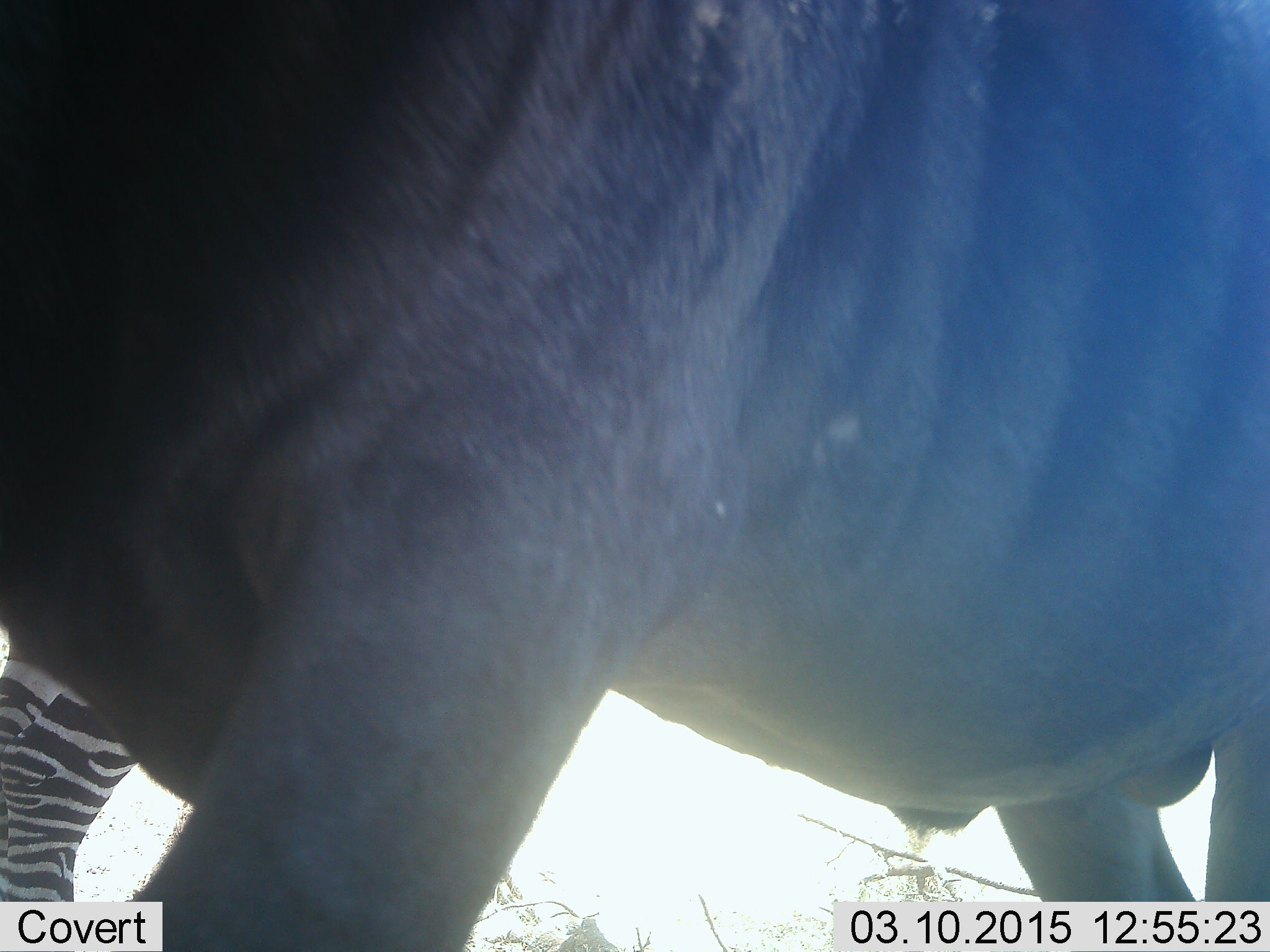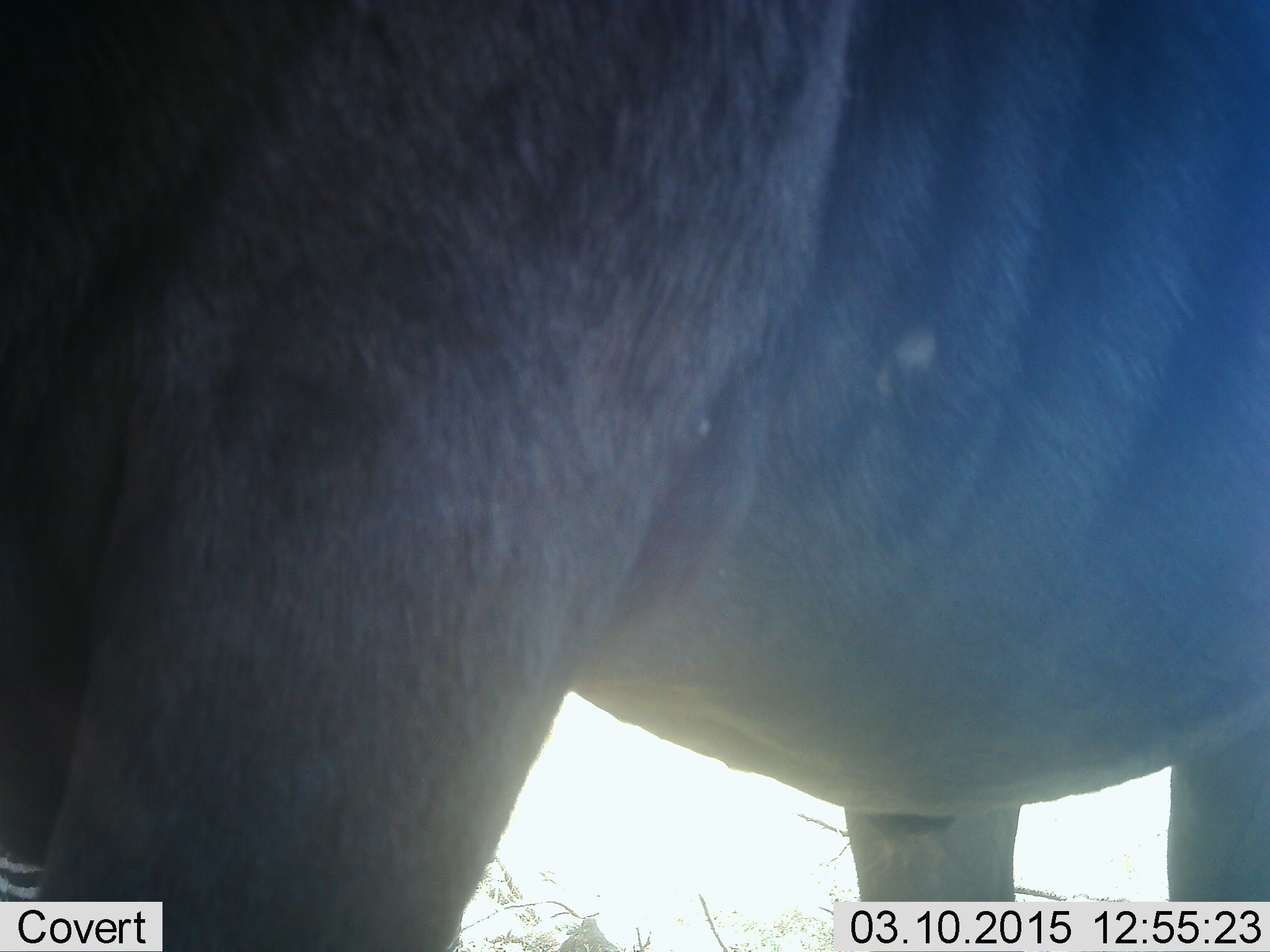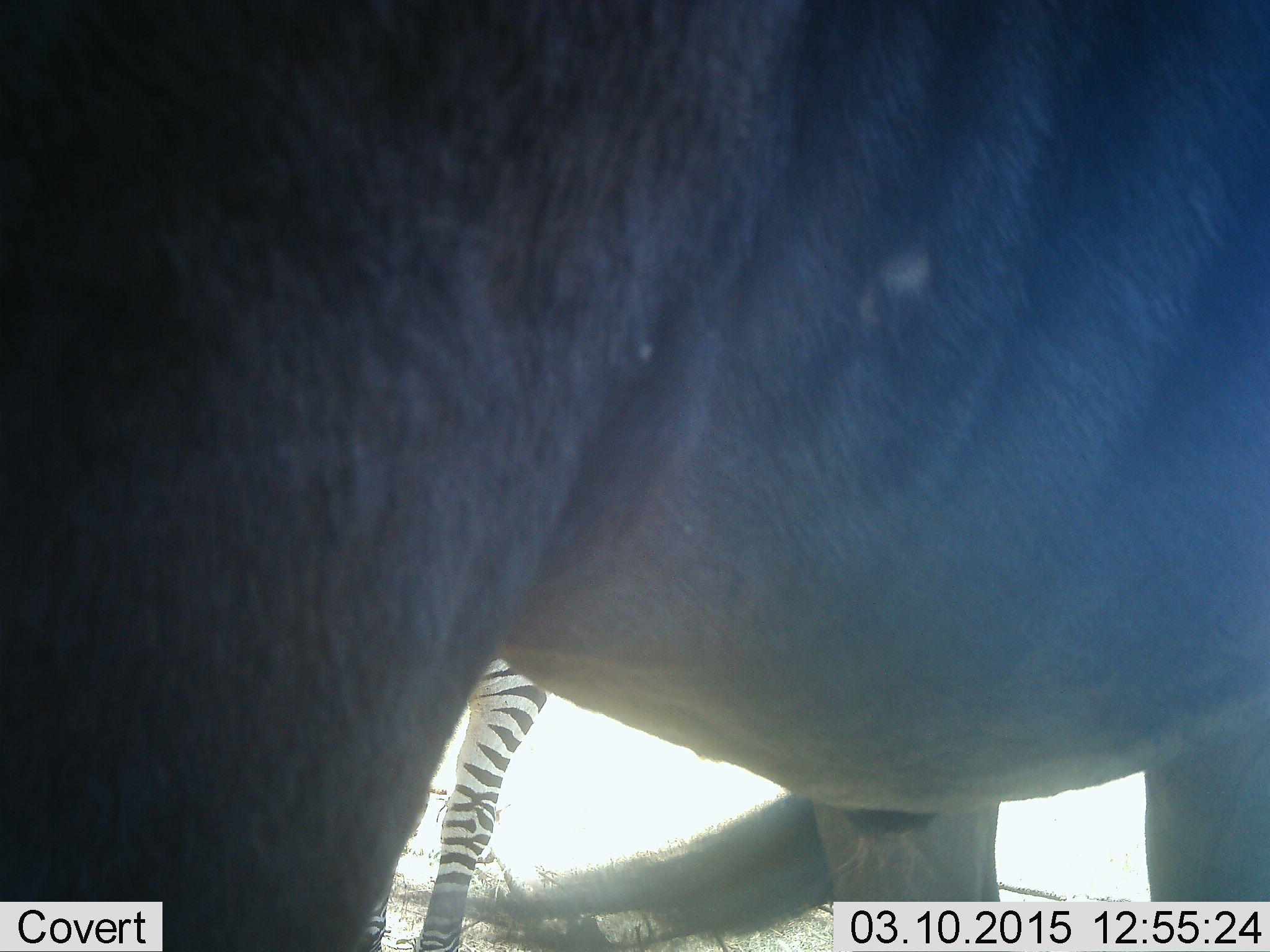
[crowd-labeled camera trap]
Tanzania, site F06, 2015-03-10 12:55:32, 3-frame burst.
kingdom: Animalia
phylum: Chordata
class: Mammalia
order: Artiodactyla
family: Bovidae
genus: Connochaetes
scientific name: Connochaetes taurinus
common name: blue wildebeest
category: wildebeest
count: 1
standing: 76%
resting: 0%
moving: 24%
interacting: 0%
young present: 0%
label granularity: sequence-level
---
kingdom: Animalia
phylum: Chordata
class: Mammalia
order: Perissodactyla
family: Equidae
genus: Equus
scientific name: Equus quagga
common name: plains zebra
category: zebra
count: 1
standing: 62%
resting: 0%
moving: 38%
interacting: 0%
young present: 0%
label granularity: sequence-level